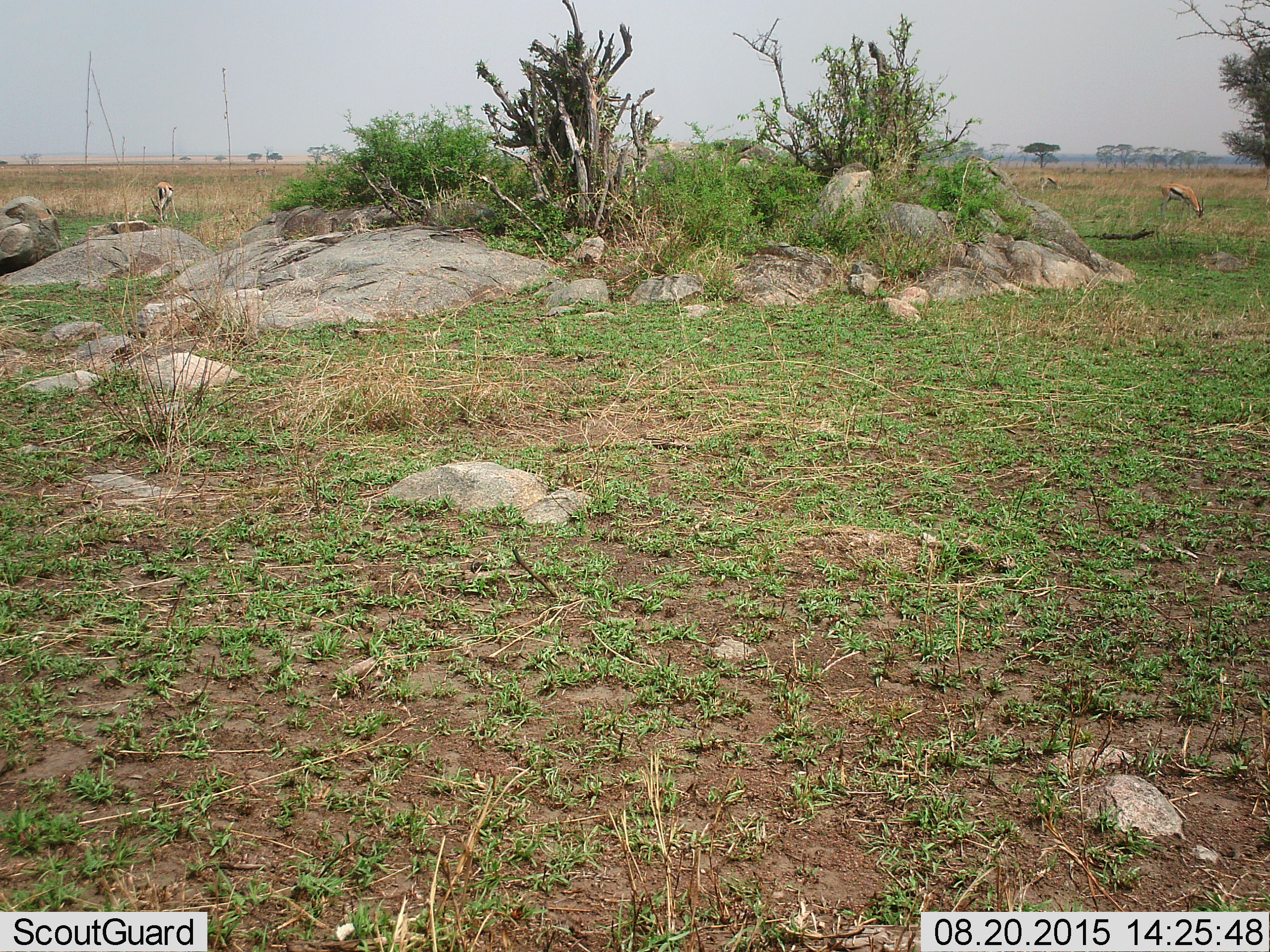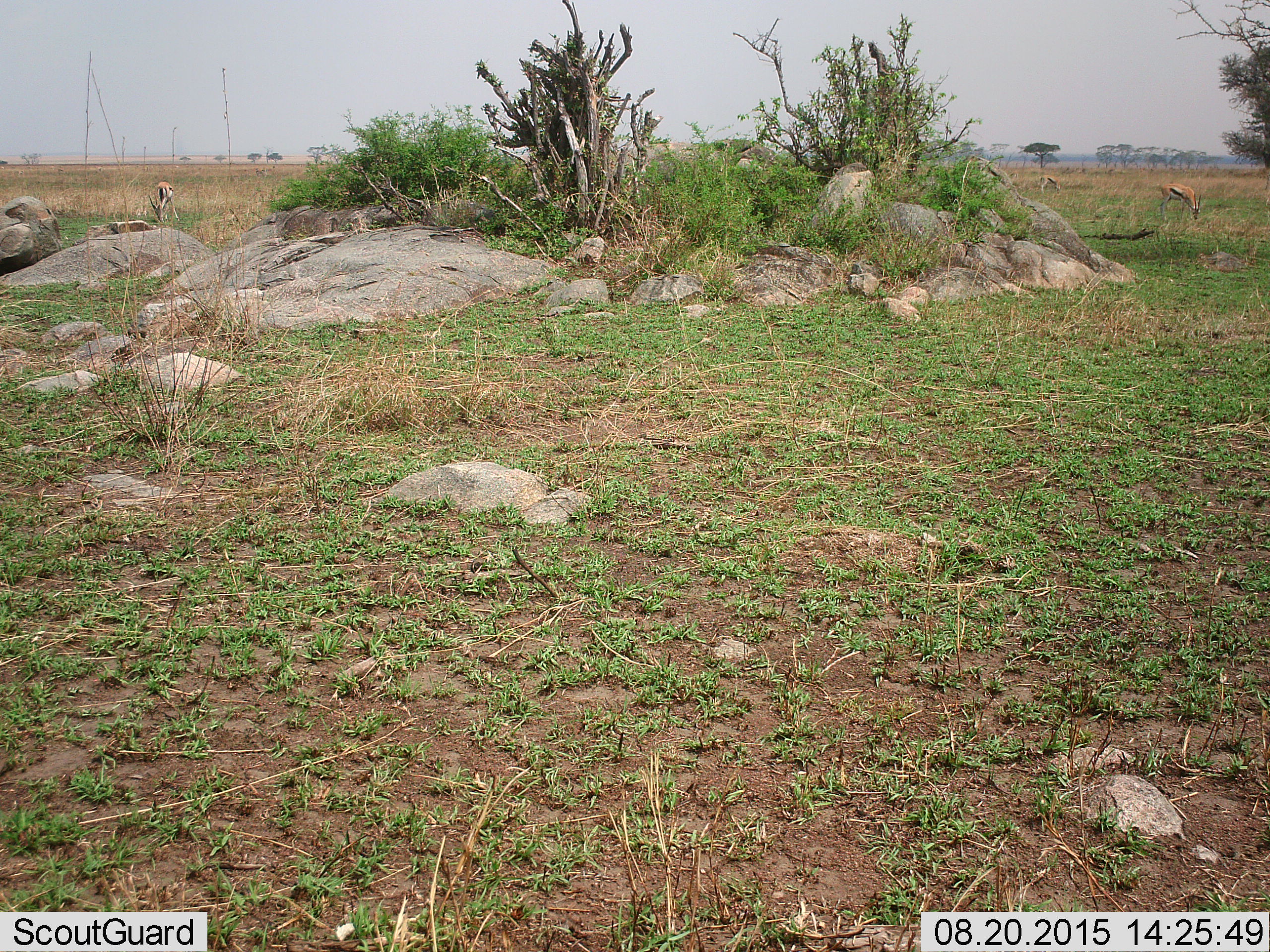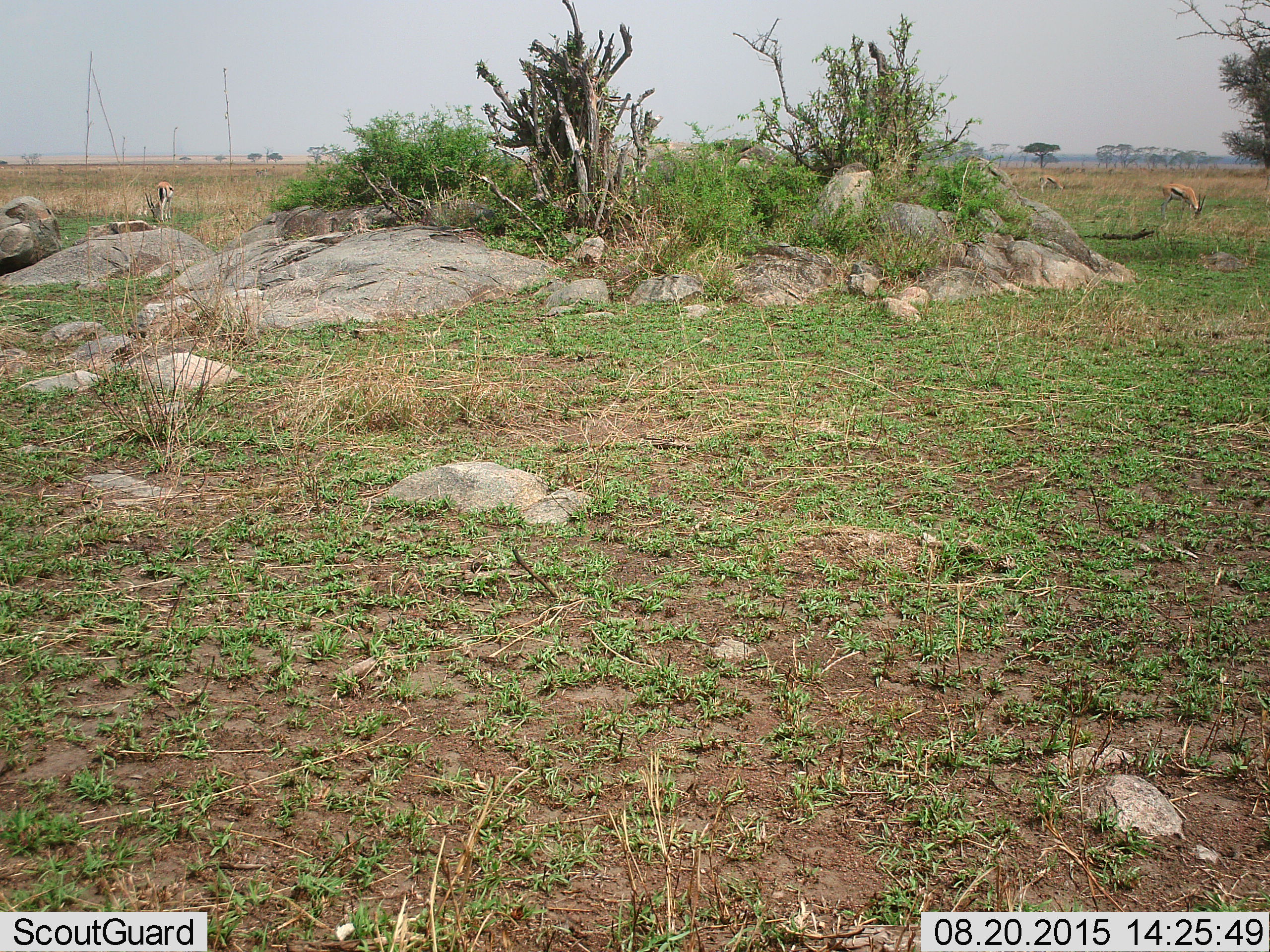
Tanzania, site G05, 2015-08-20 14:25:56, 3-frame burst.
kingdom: Animalia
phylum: Chordata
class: Mammalia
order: Artiodactyla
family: Bovidae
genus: Eudorcas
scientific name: Eudorcas thomsonii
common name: thomson's gazelle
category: gazellethomsons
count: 3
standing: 12%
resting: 0%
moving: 0%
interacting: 0%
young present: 0%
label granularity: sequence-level